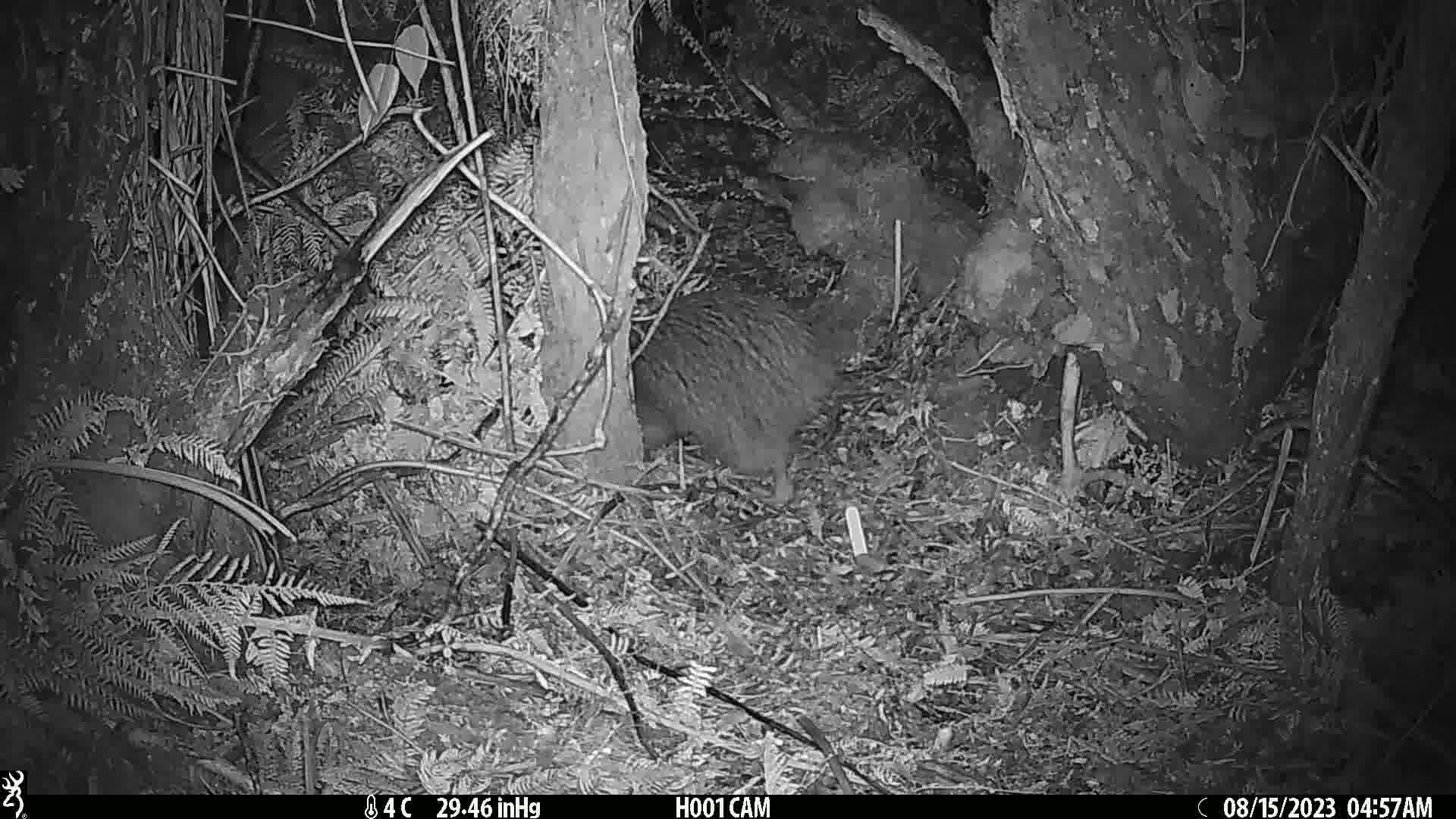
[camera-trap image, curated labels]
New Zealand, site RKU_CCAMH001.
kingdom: Animalia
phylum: Chordata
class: Aves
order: Apterygiformes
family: Apterygidae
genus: Apteryx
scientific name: Apteryx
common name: kiwi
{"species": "kiwi (Apteryx)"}